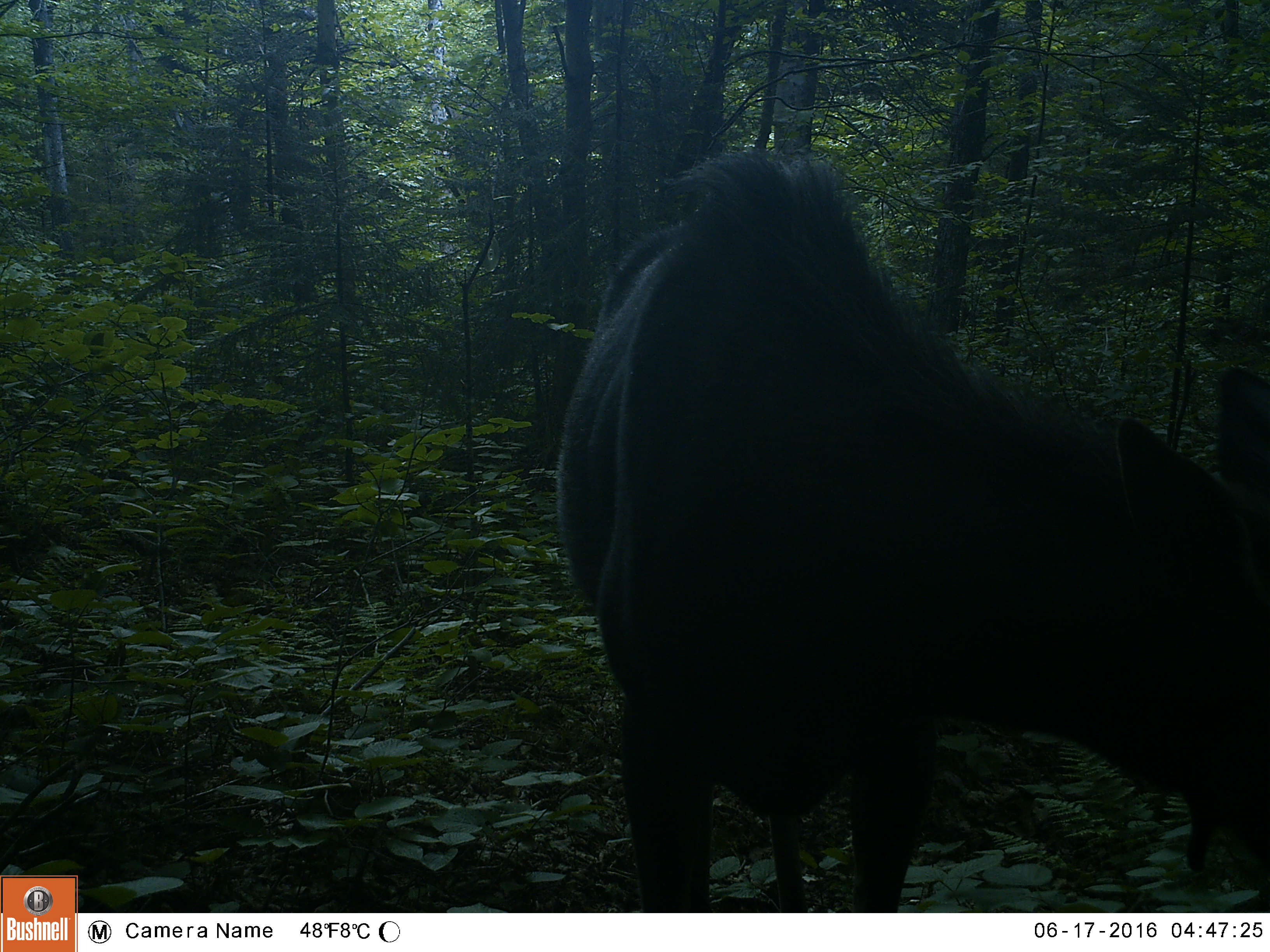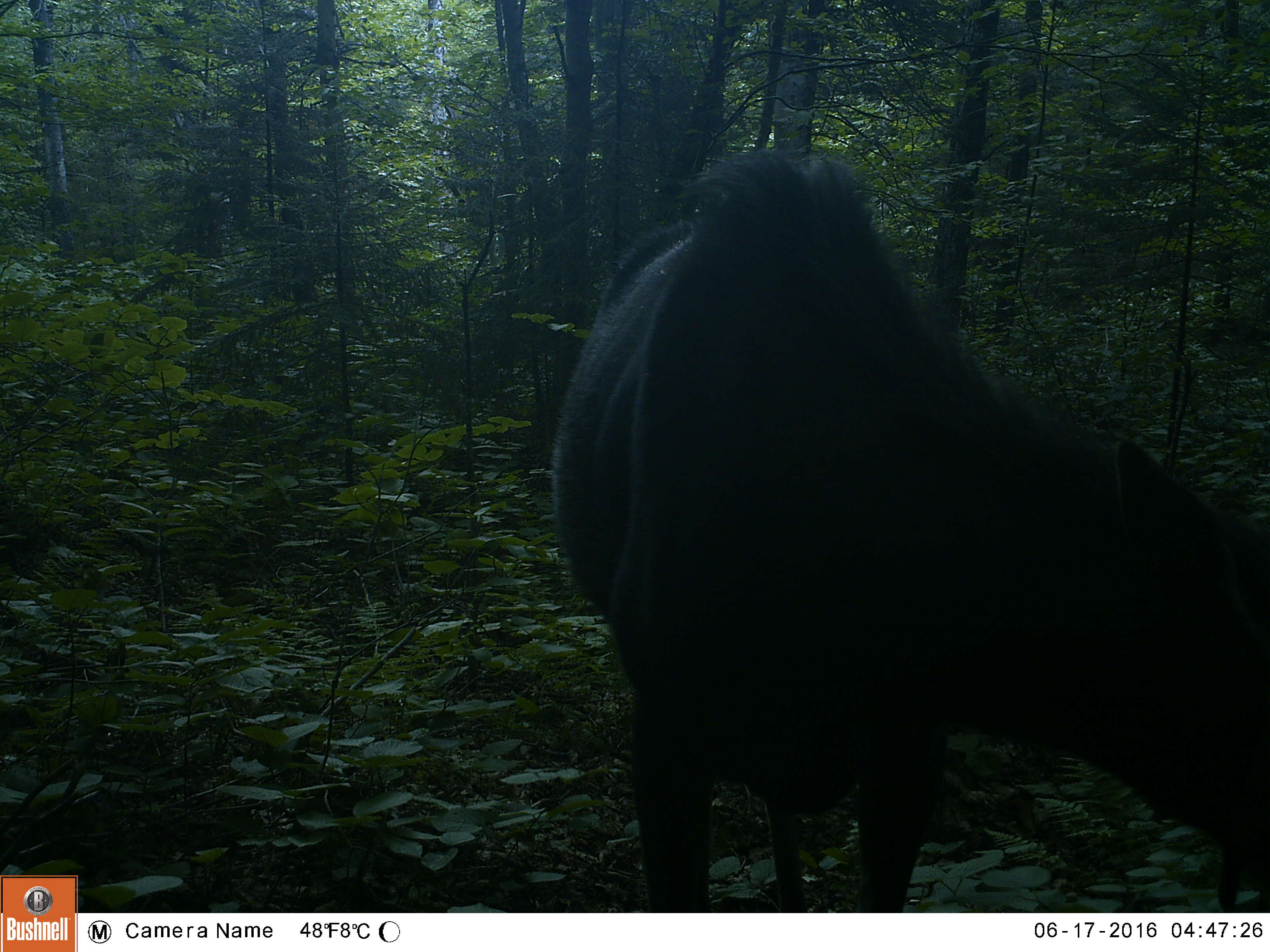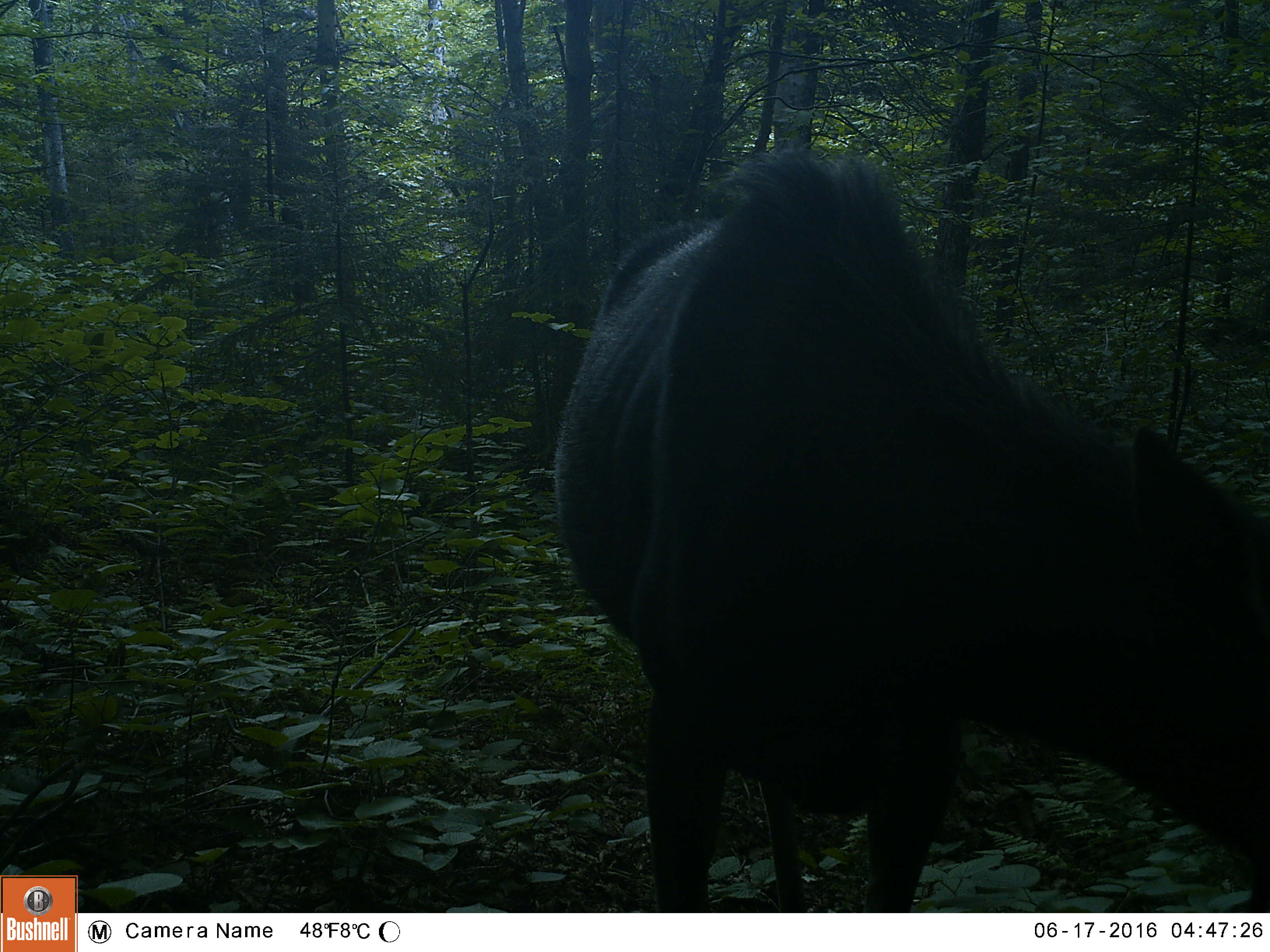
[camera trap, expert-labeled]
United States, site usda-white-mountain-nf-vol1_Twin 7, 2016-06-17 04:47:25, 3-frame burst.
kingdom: Animalia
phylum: Chordata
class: Mammalia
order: Artiodactyla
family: Cervidae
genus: Alces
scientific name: Alces alces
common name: moose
Moose (Alces alces).